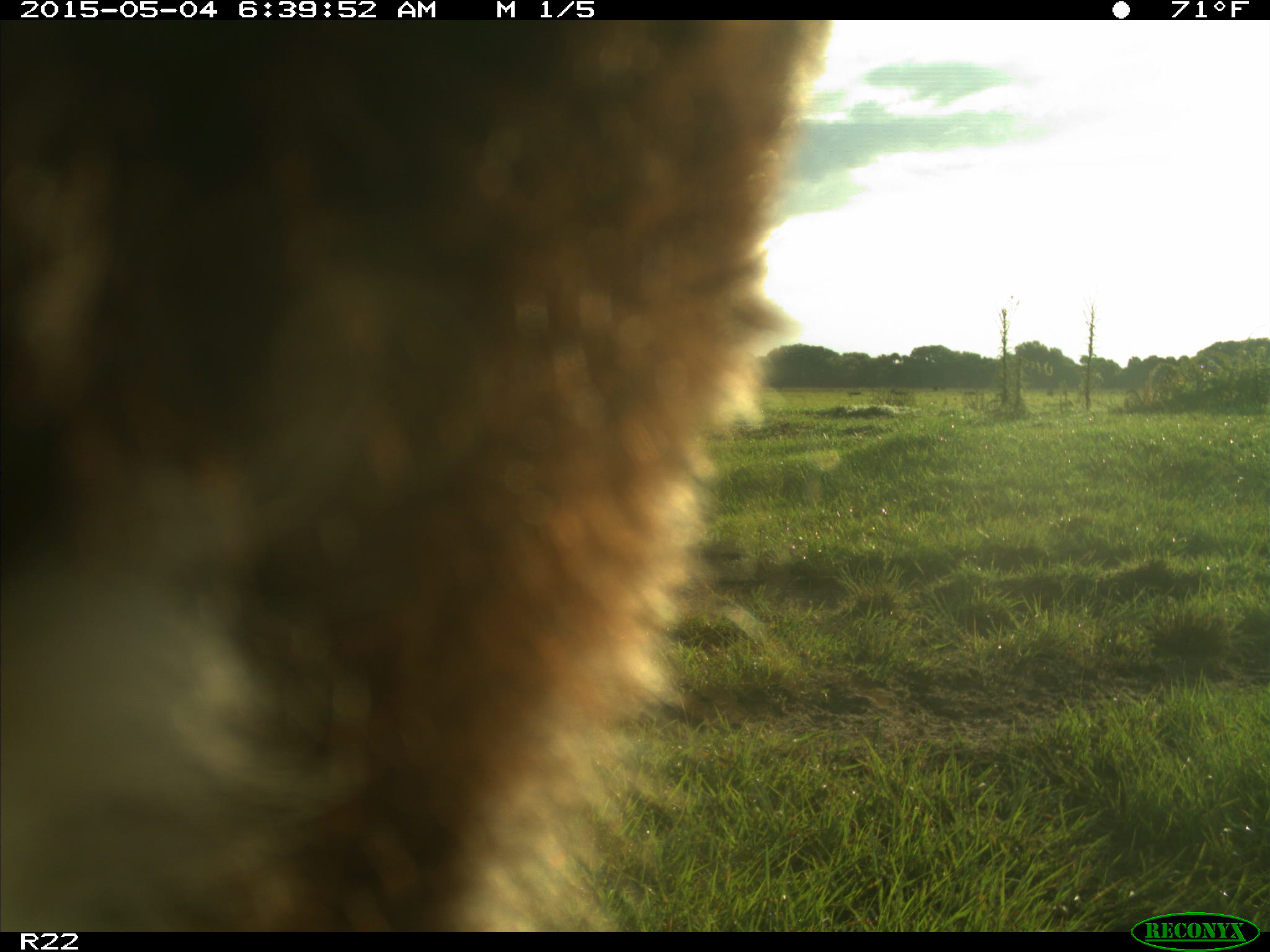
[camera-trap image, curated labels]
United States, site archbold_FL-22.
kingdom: Animalia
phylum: Chordata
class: Mammalia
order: Artiodactyla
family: Bovidae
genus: Bos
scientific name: Bos taurus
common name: domestic cow